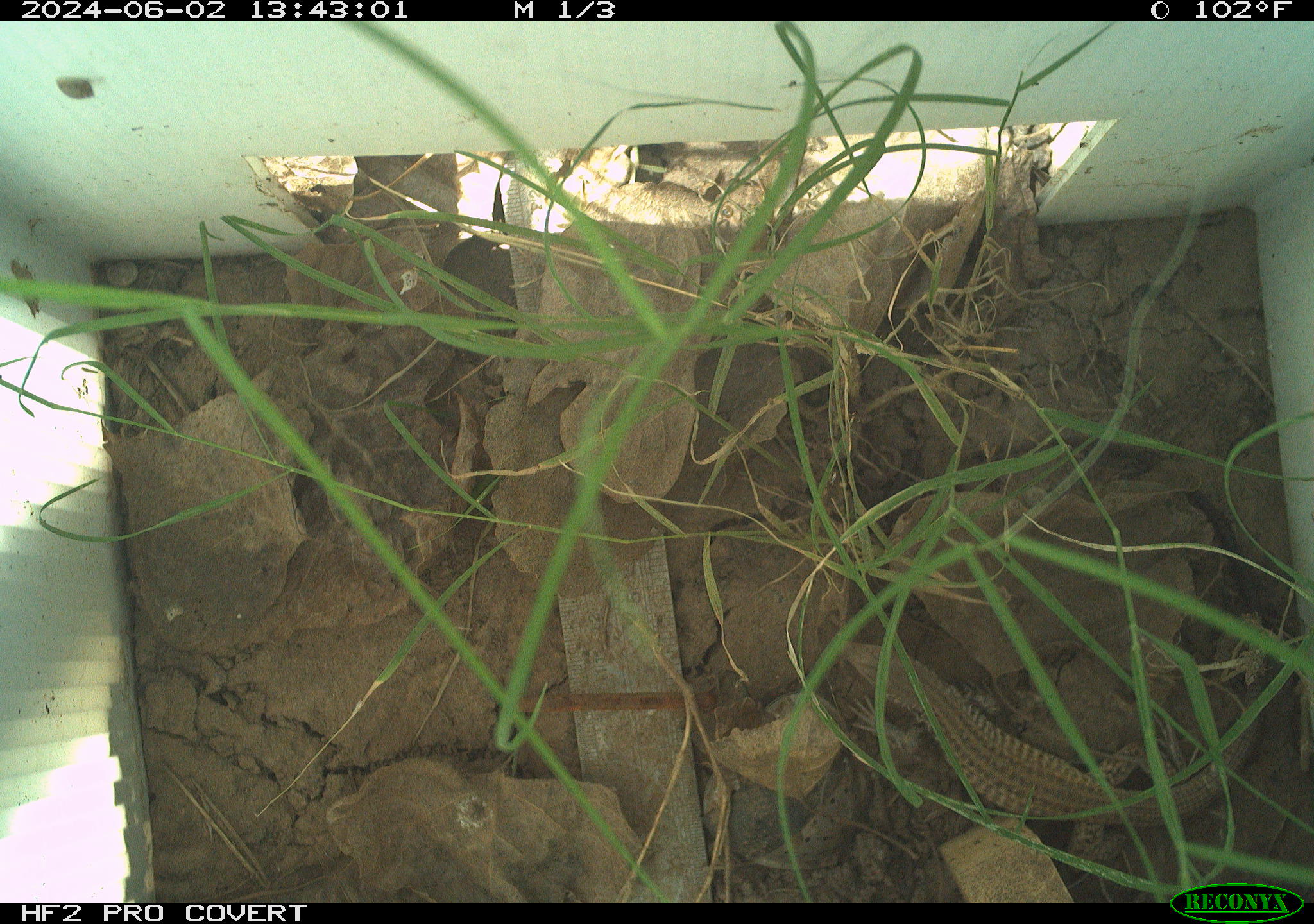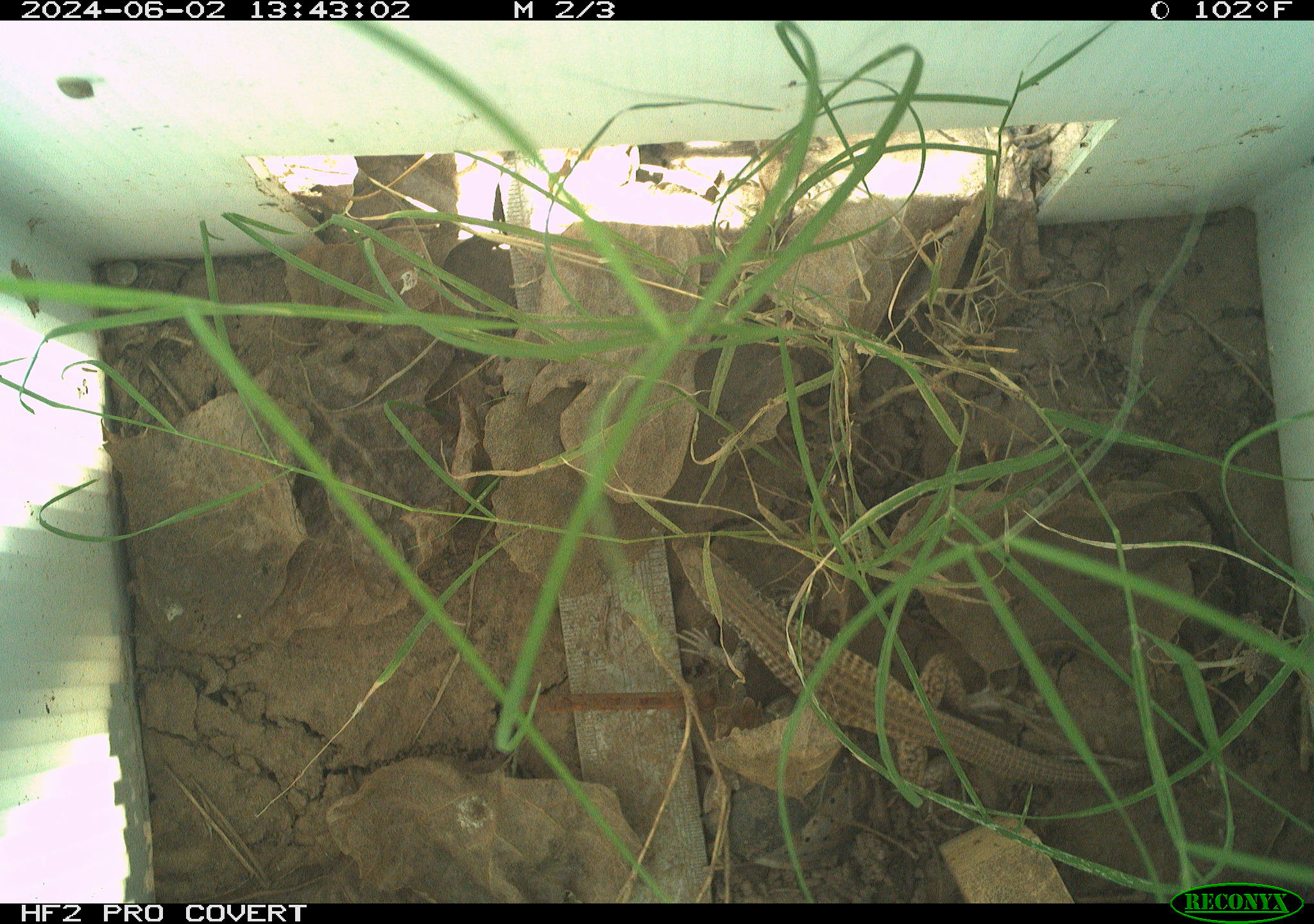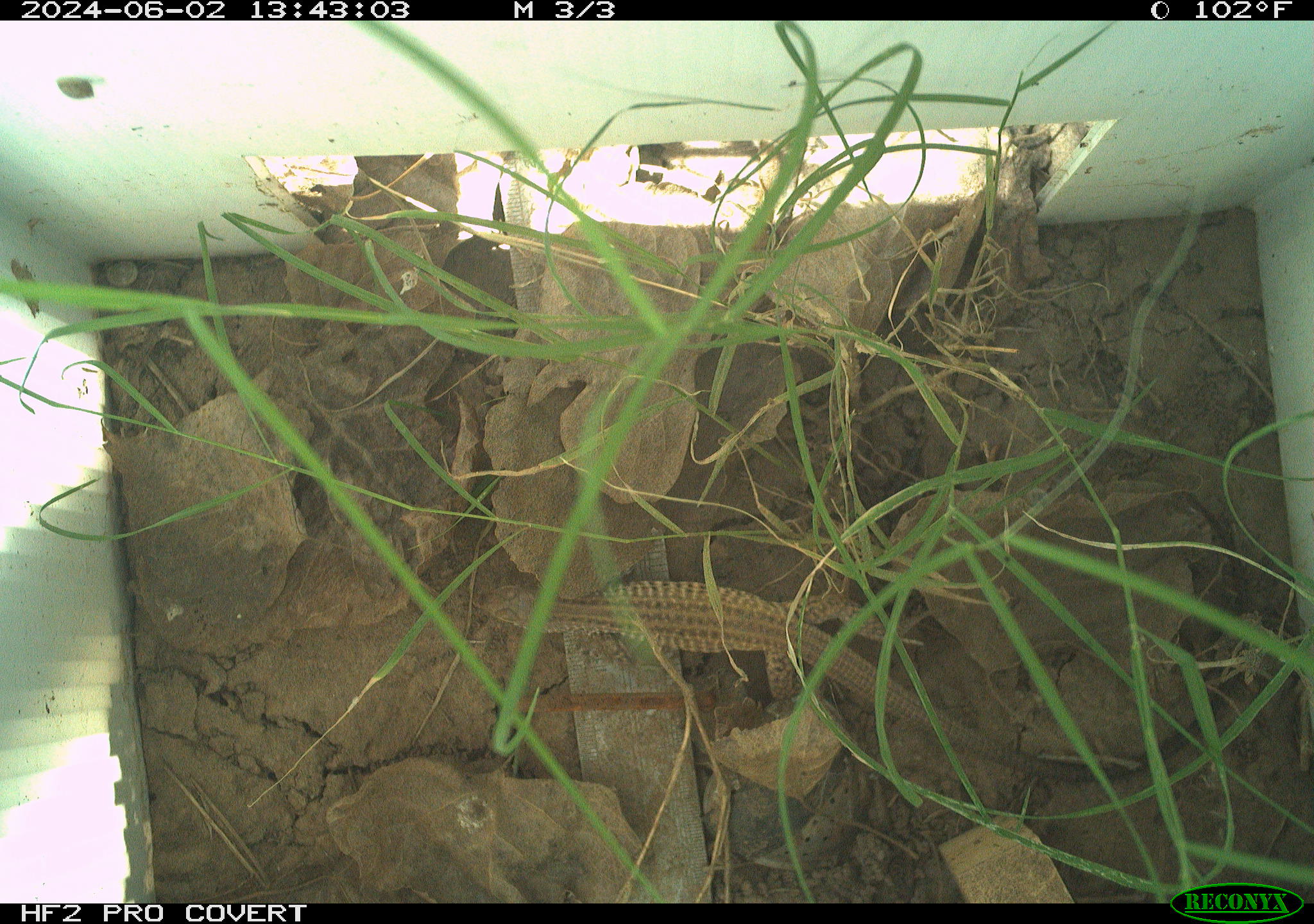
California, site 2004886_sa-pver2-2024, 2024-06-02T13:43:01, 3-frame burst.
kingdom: Animalia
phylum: Chordata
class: Reptilia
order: Squamata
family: Teiidae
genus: Aspidoscelis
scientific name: Aspidoscelis tigris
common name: western whiptail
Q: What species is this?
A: Western whiptail (Aspidoscelis tigris).